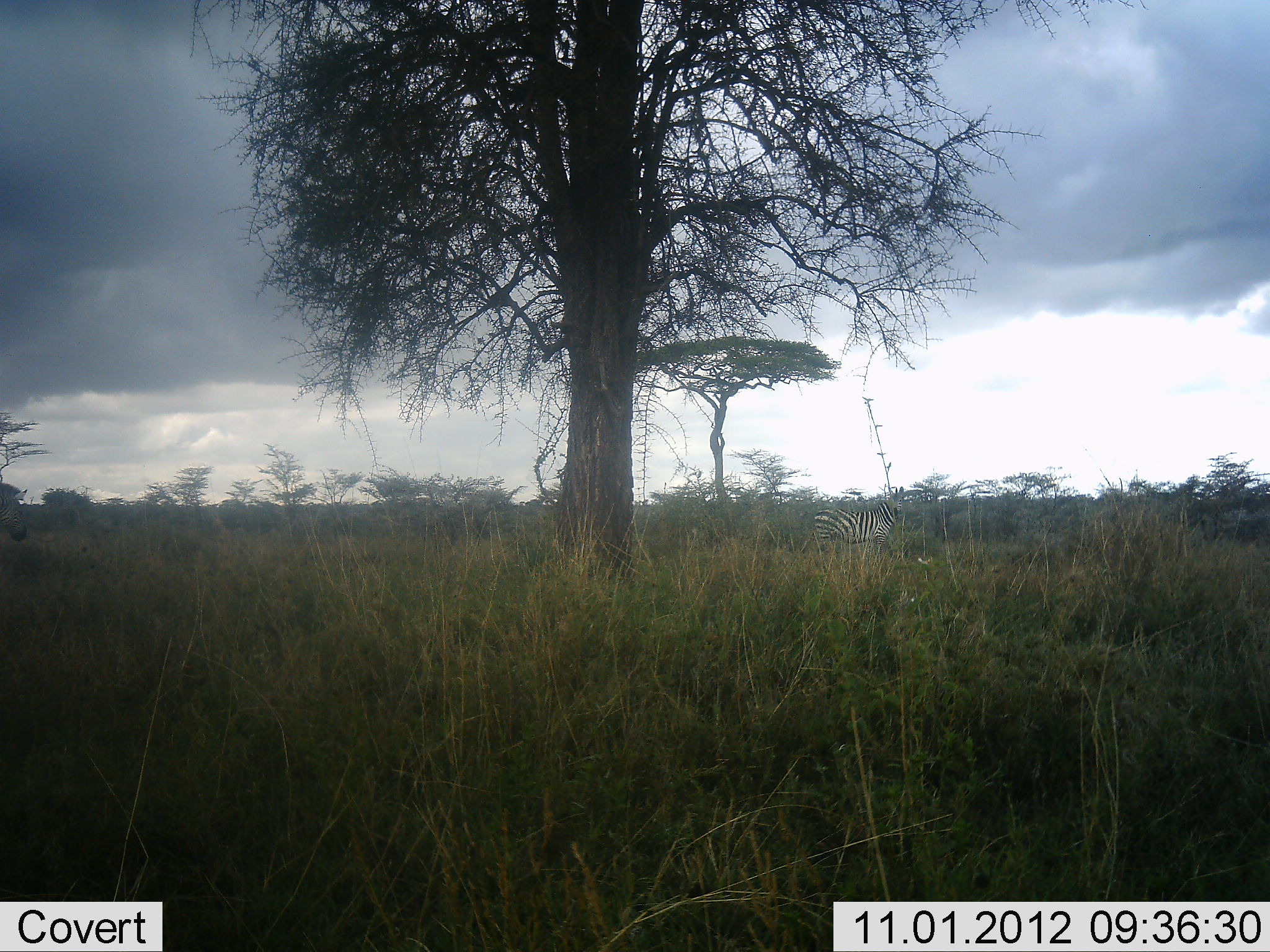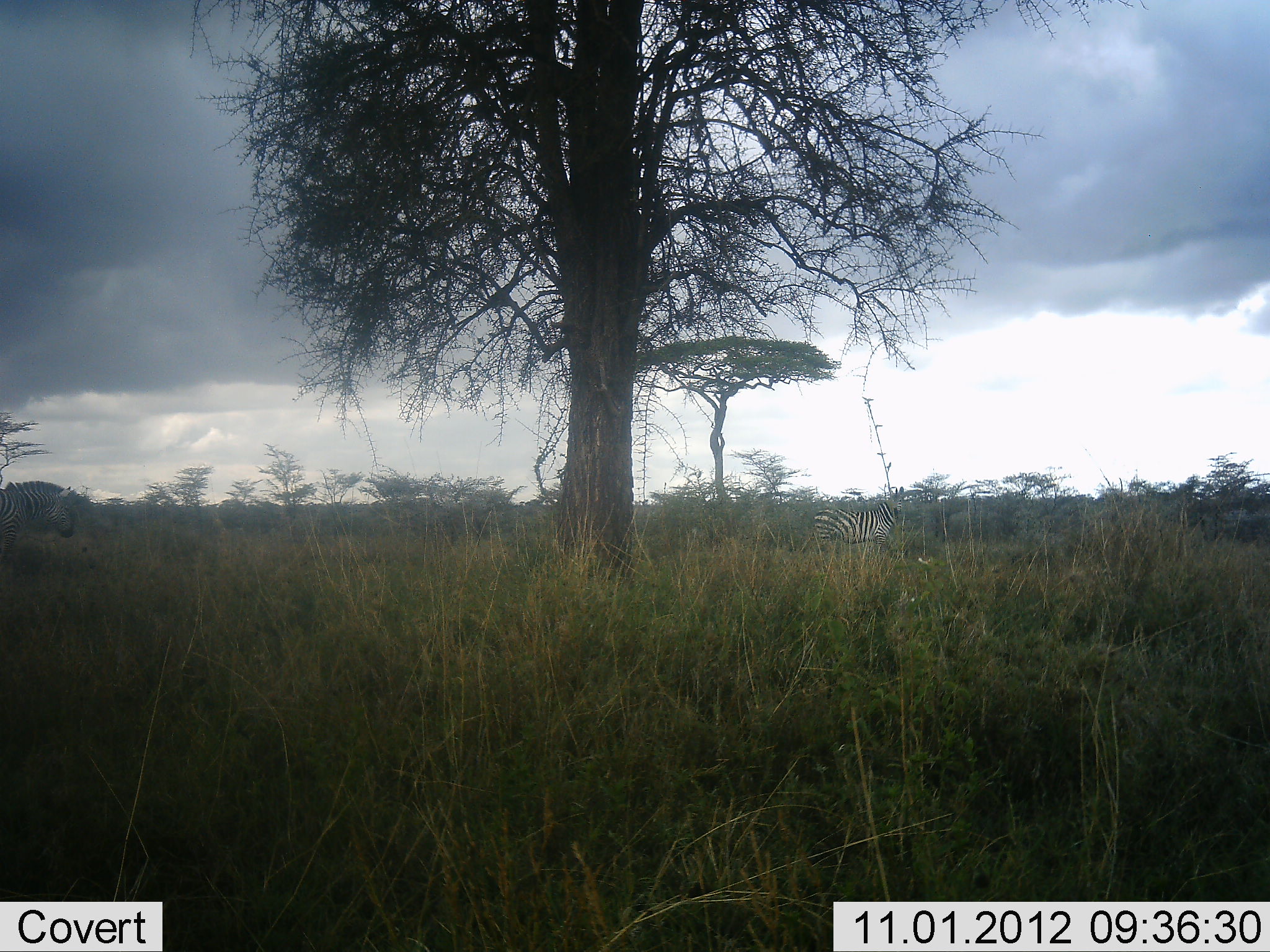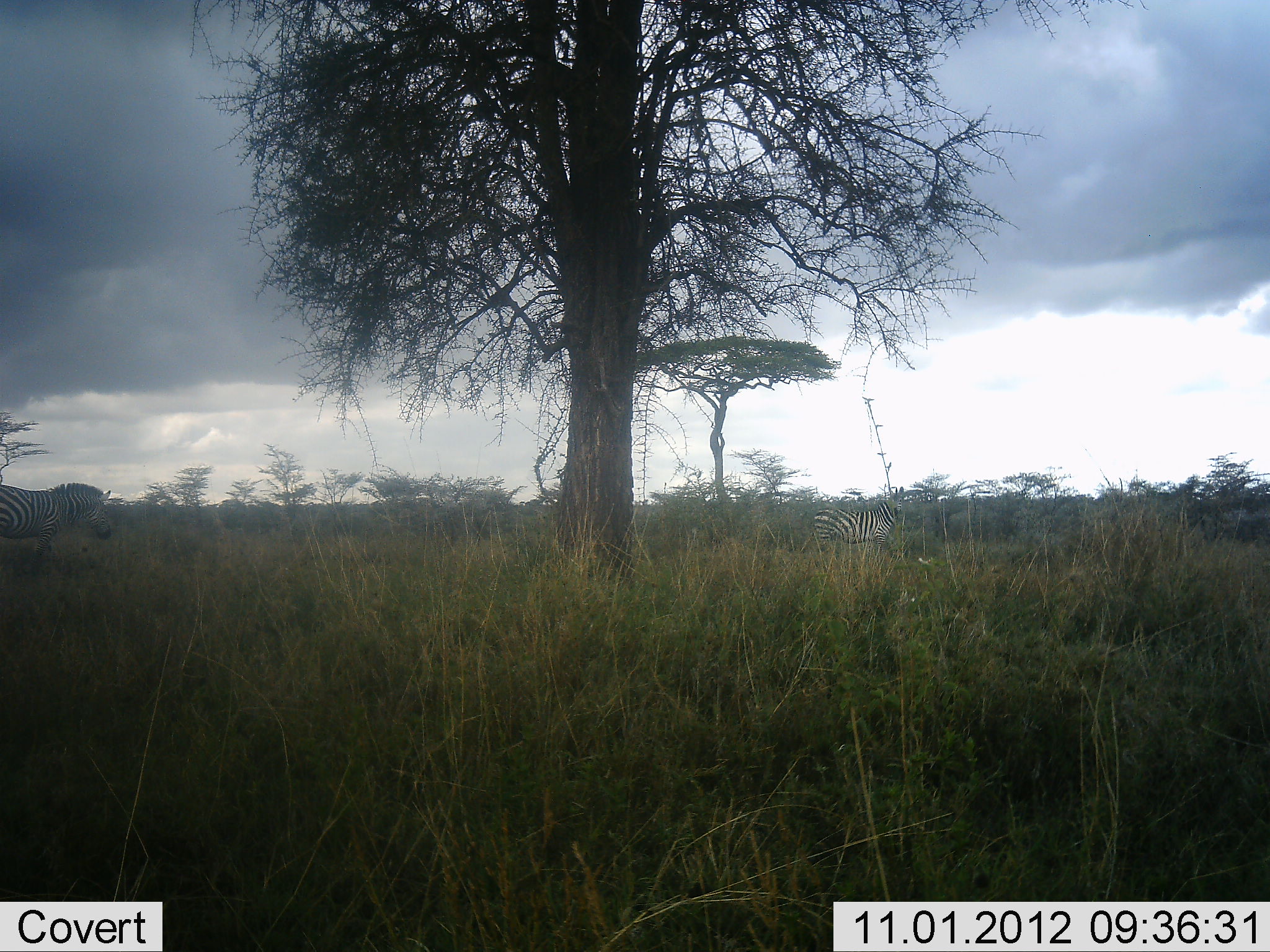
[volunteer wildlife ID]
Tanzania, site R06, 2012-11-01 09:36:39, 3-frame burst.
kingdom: Animalia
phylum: Chordata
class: Mammalia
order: Perissodactyla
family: Equidae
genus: Equus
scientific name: Equus quagga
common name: plains zebra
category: zebra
Zebra (plains zebra) (Equus quagga), count 2. Behavior (volunteer vote fractions): standing 80%, resting 0%, moving 80%, interacting 0%. Young present (vote fraction): 0%. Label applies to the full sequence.